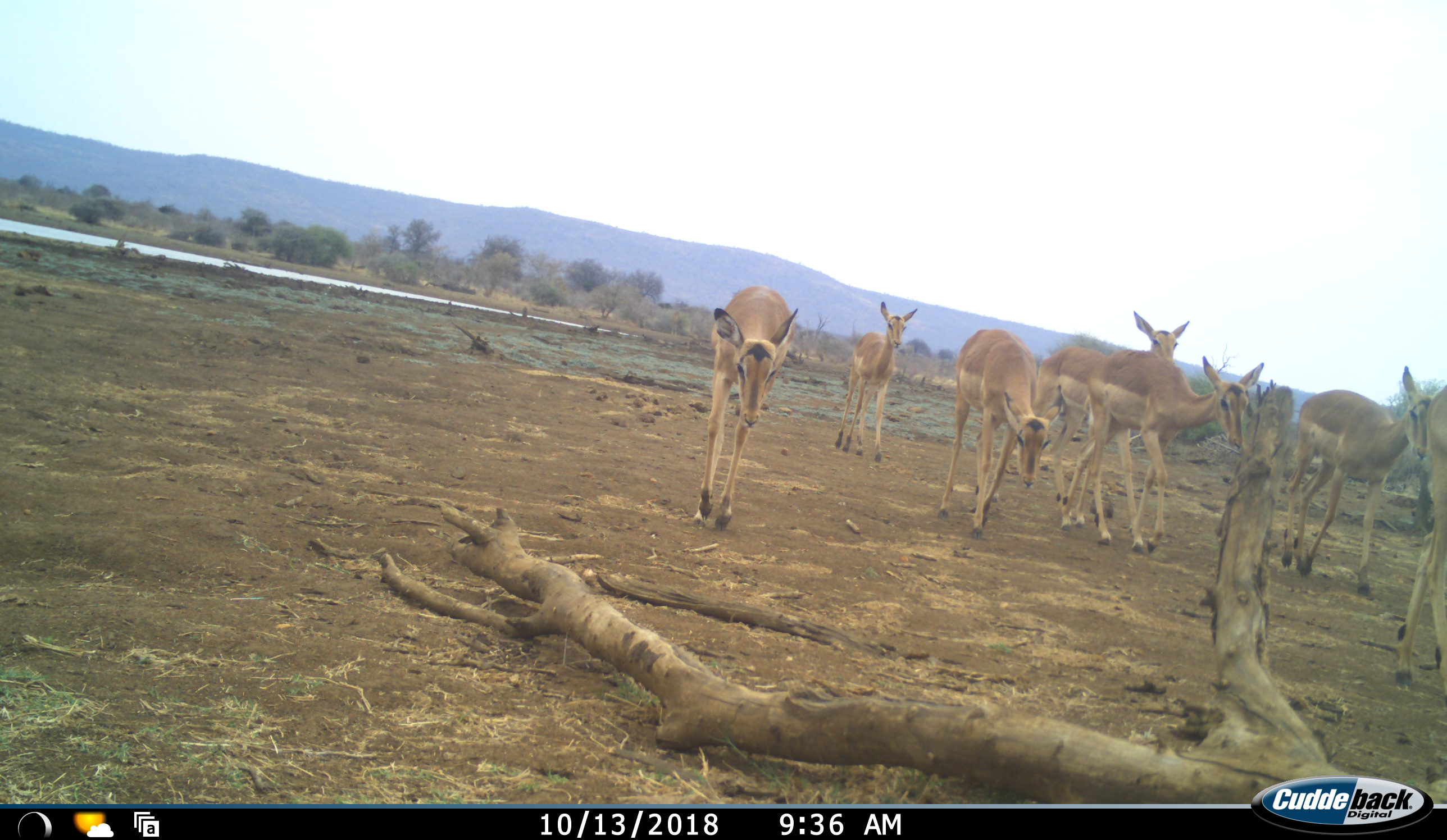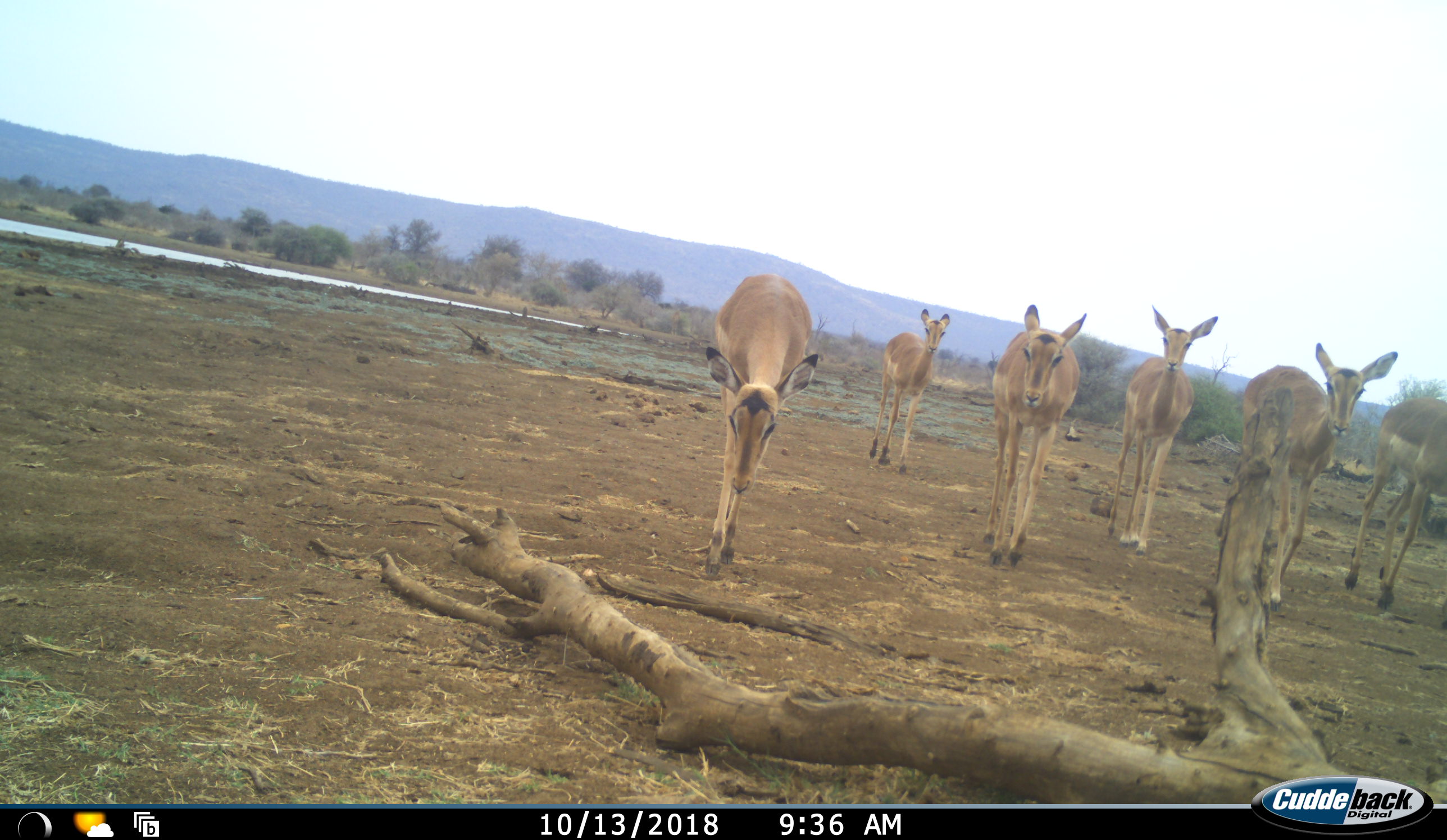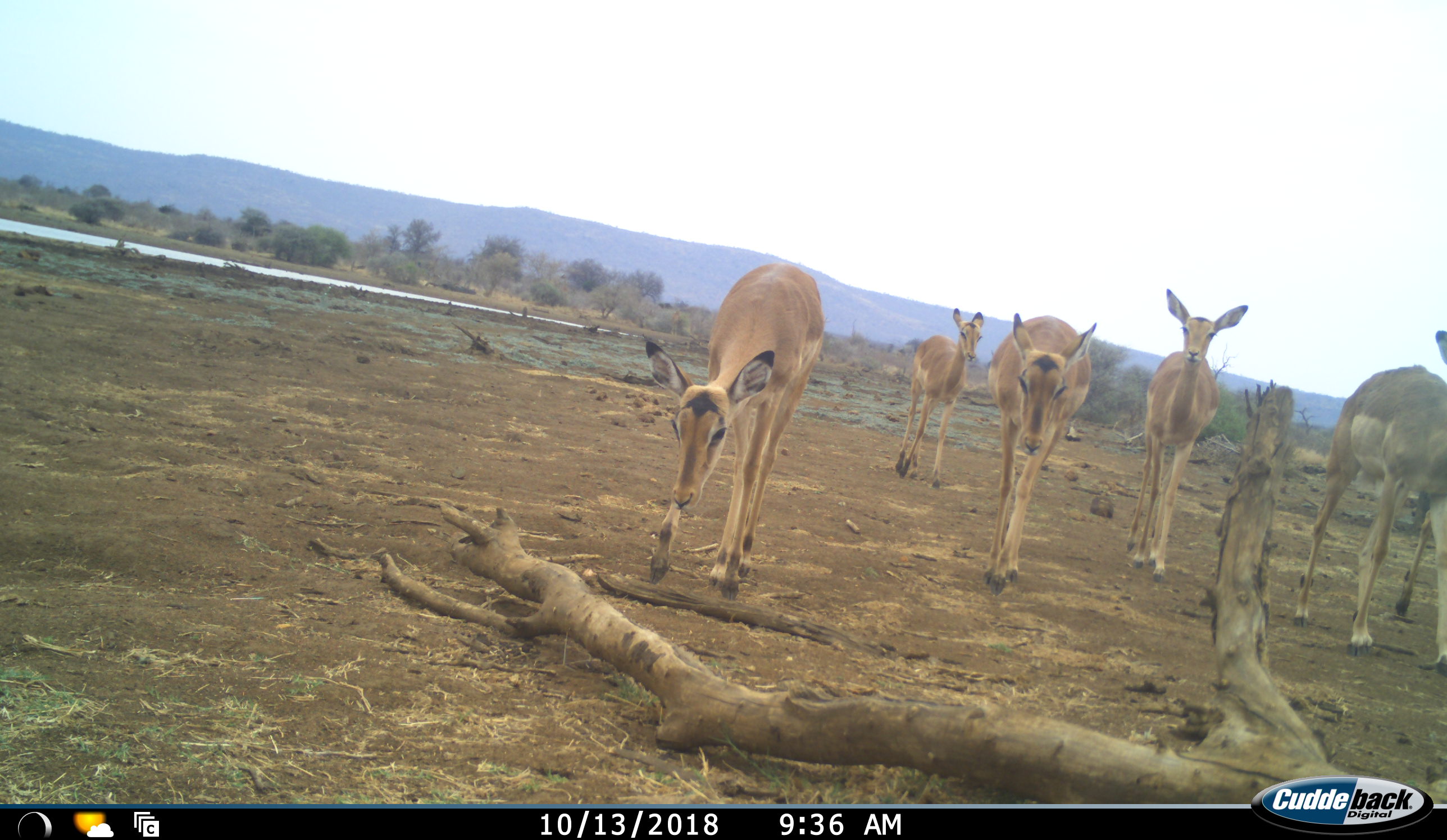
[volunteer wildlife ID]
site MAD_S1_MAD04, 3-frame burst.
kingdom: Animalia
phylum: Chordata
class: Mammalia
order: Artiodactyla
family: Bovidae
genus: Aepyceros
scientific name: Aepyceros melampus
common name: impala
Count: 7.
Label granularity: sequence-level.